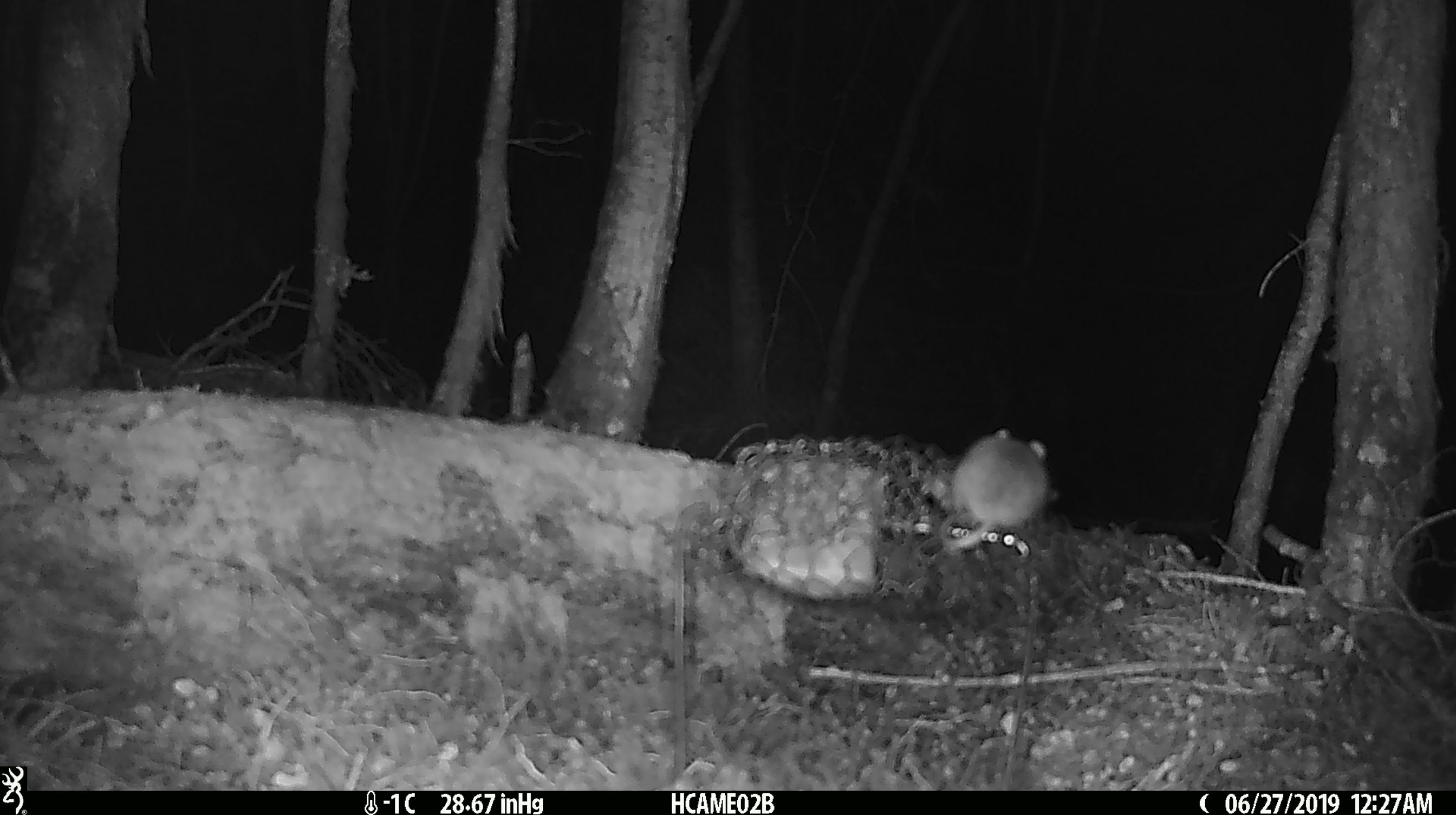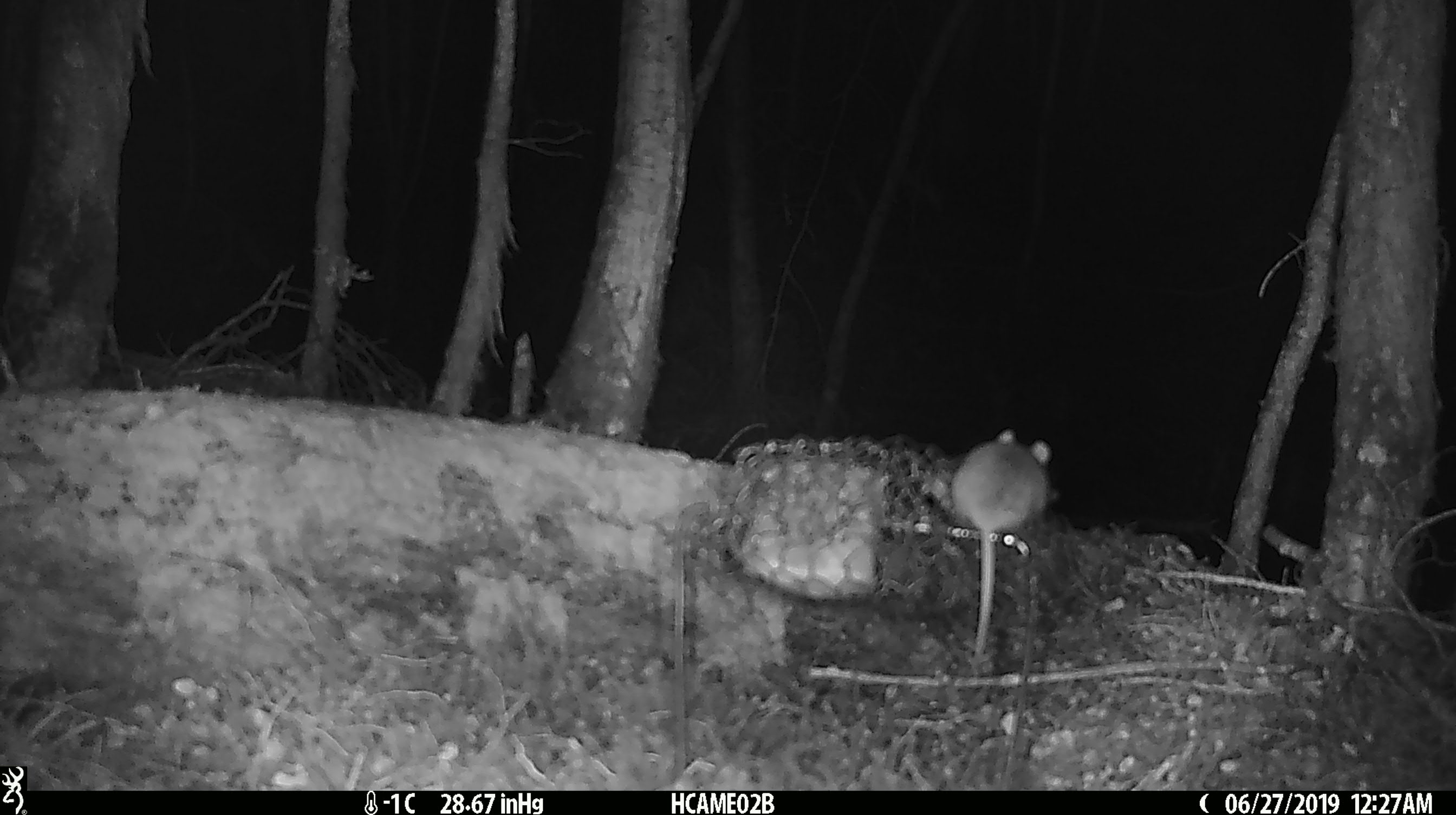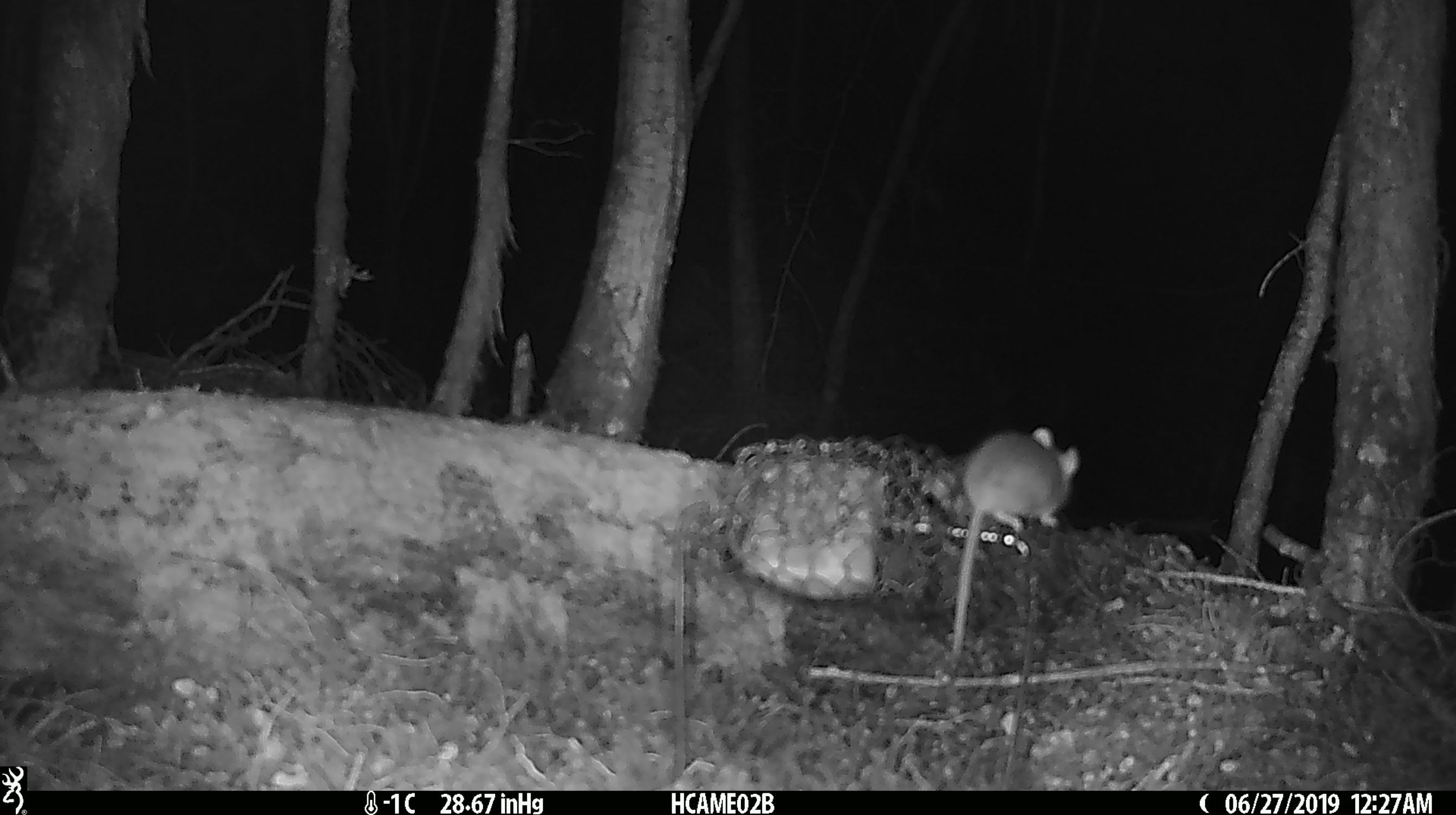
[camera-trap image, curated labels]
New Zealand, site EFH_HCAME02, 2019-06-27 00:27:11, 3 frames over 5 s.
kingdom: Animalia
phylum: Chordata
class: Mammalia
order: Rodentia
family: Muridae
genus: Mus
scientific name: Mus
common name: mouse